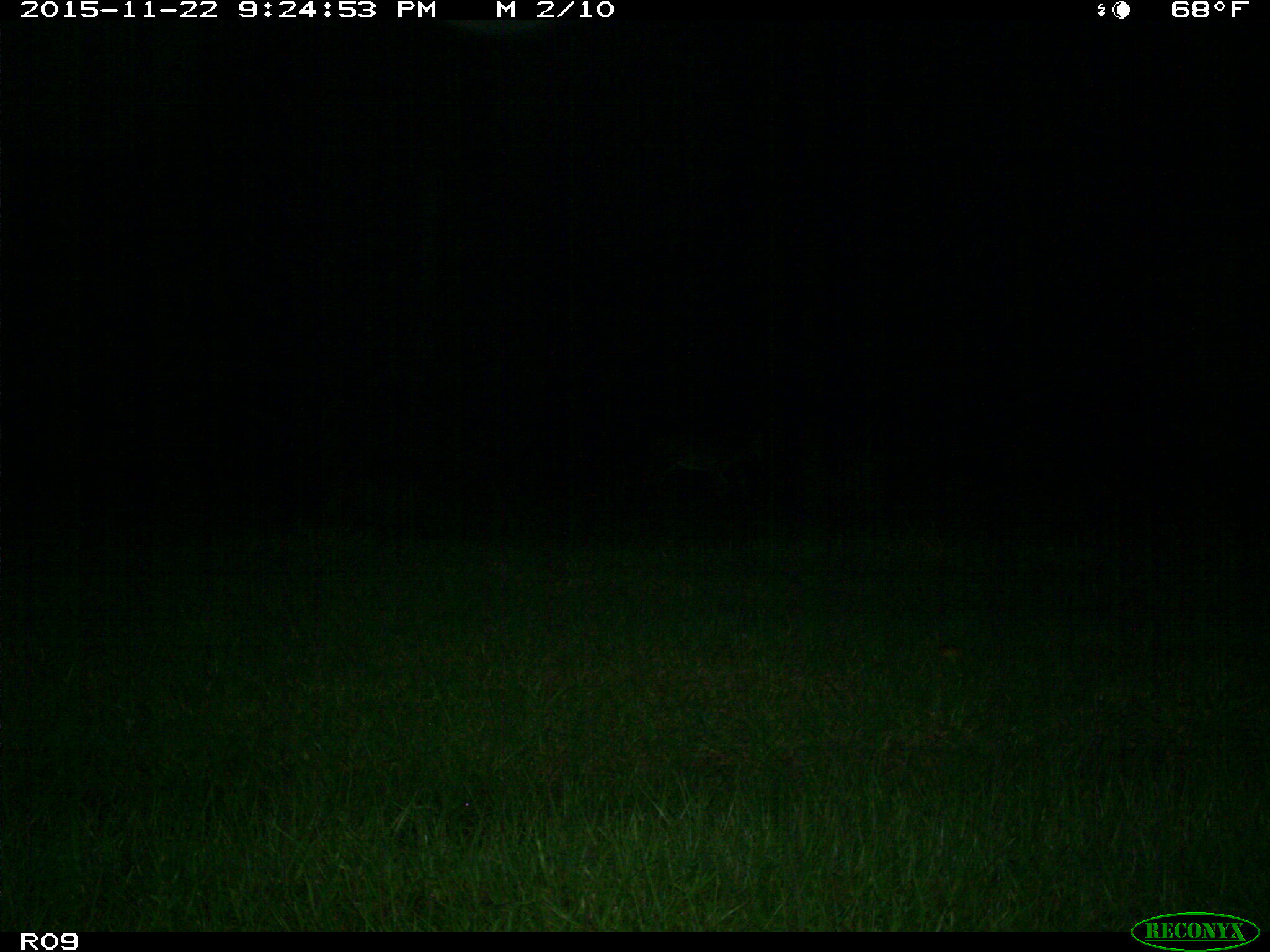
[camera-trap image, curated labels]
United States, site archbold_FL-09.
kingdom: Animalia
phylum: Chordata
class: Mammalia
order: Artiodactyla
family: Cervidae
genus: Odocoileus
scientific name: Odocoileus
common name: deer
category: unidentified deer